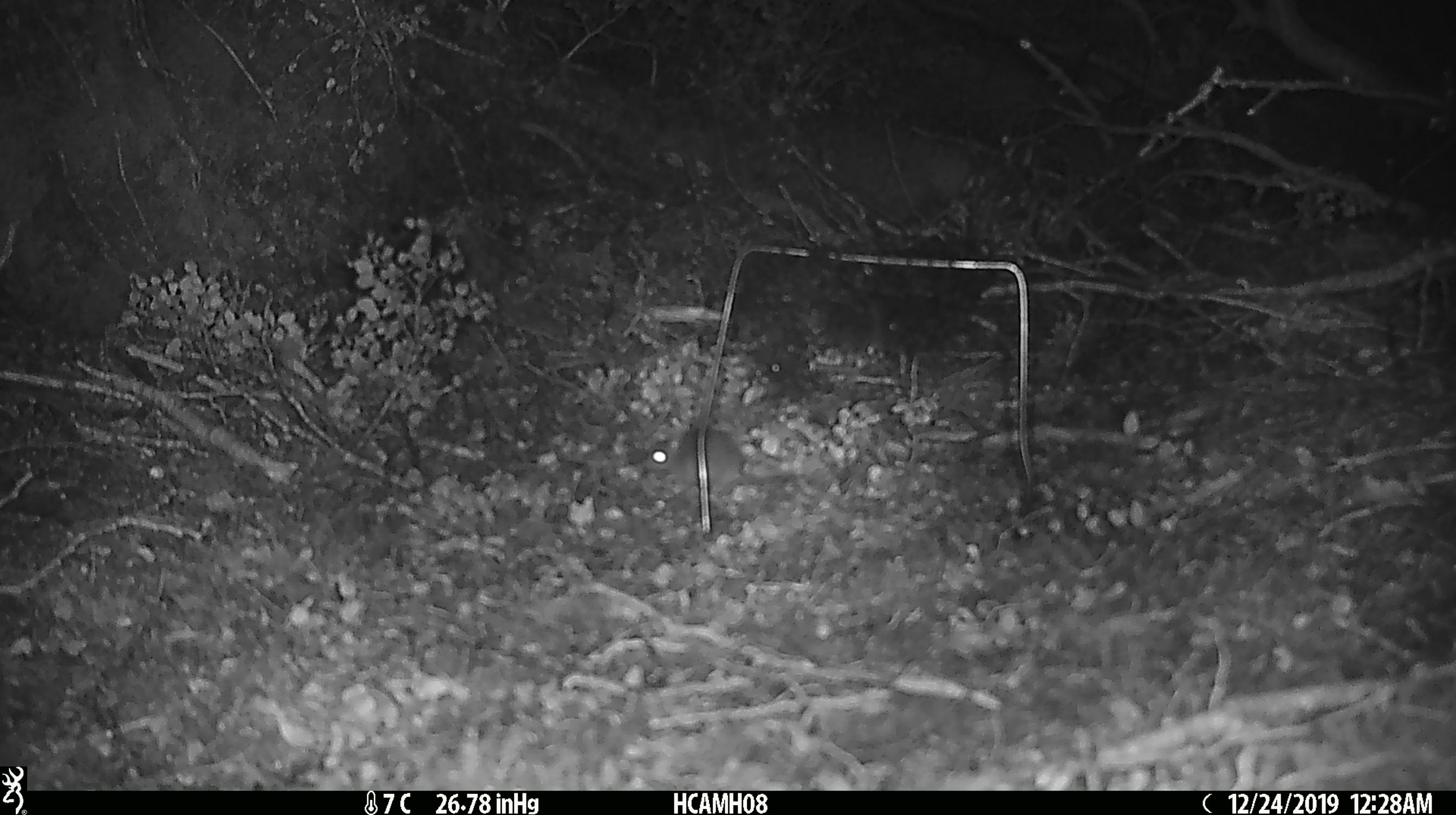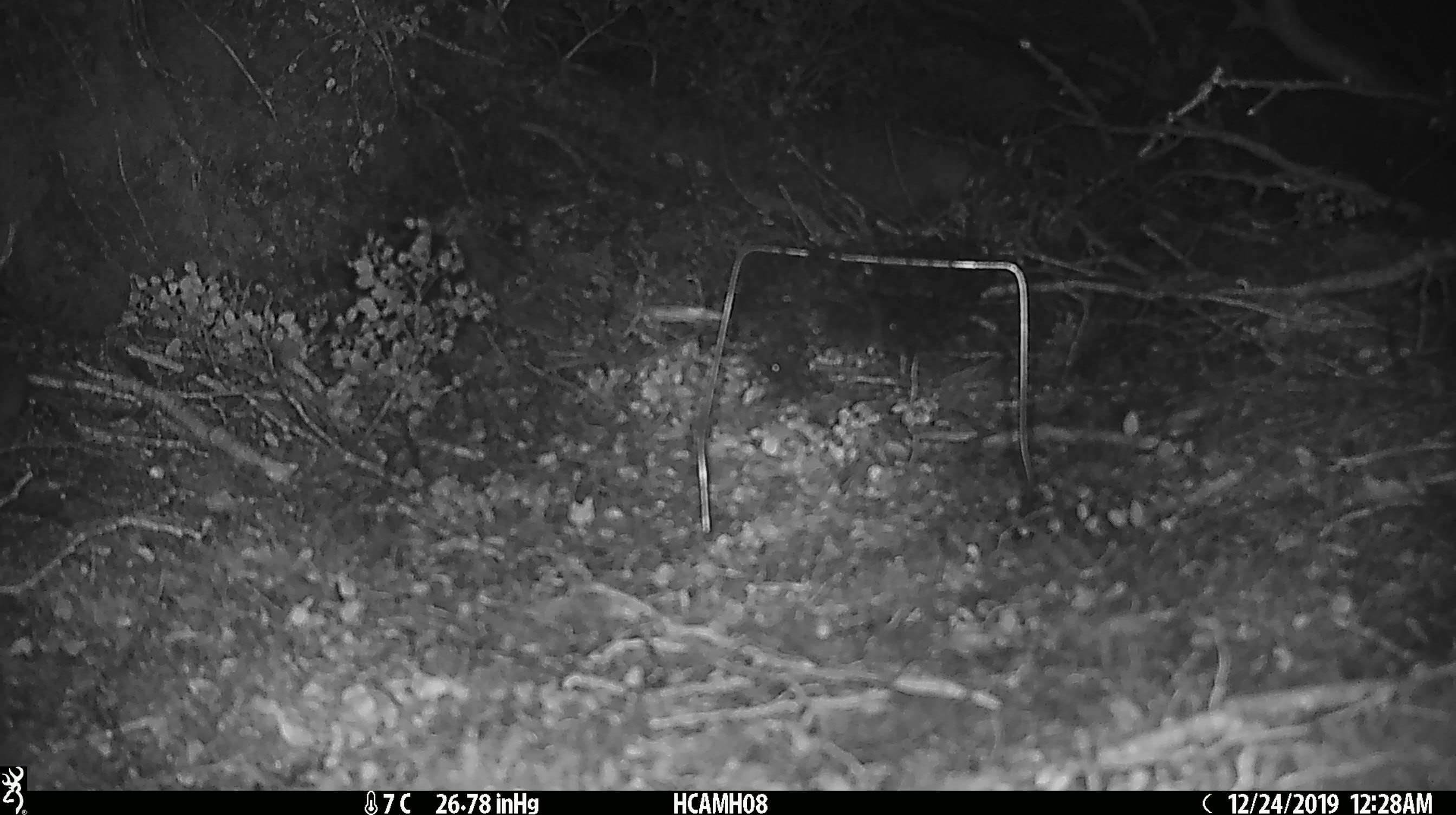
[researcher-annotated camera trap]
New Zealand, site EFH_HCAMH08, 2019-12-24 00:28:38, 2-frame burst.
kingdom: Animalia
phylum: Chordata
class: Mammalia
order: Rodentia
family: Muridae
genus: Mus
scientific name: Mus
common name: mouse